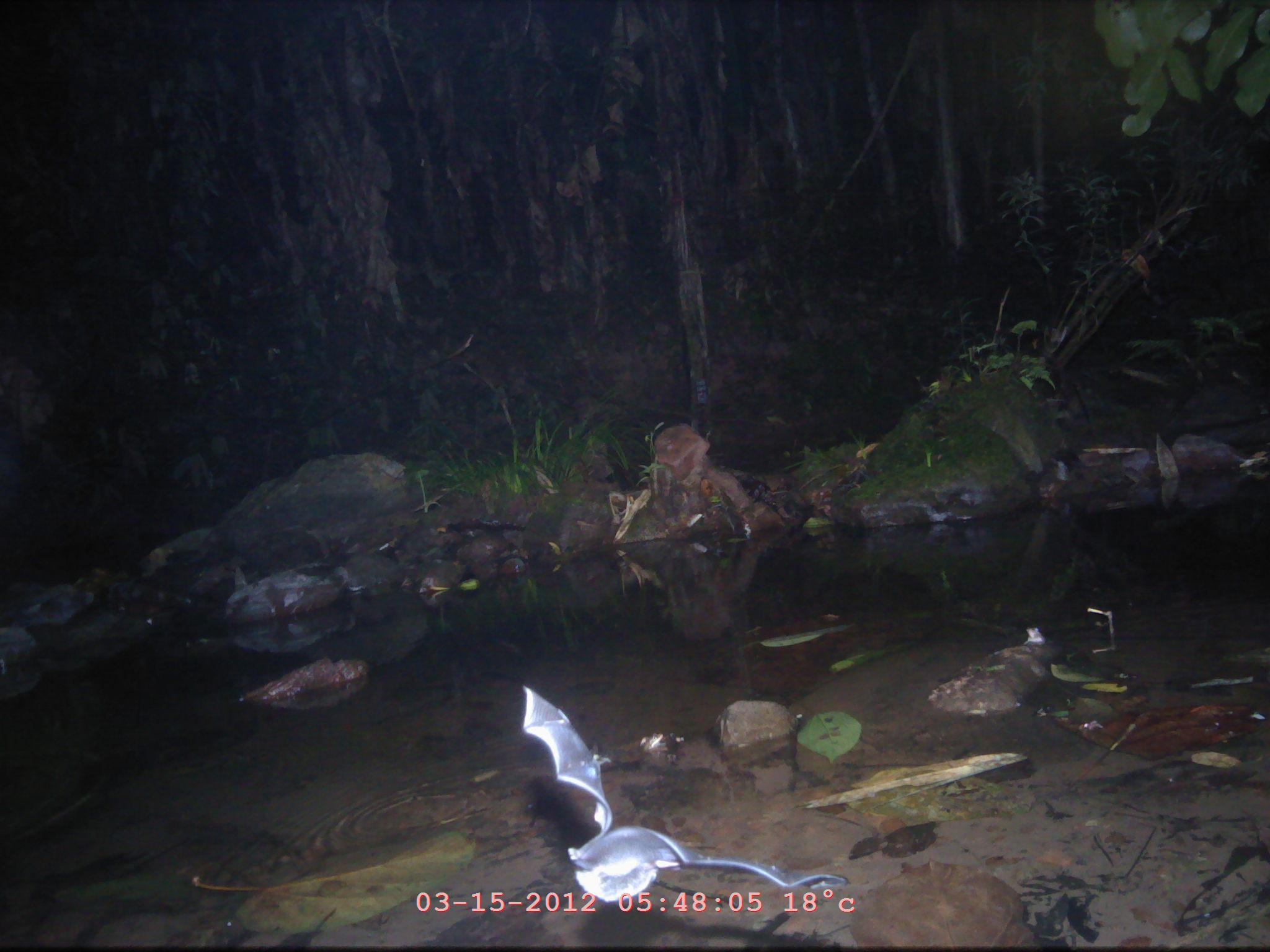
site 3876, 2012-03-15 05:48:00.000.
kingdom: Animalia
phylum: Chordata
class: Mammalia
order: Chiroptera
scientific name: Chiroptera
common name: bats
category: unknown bat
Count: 1.